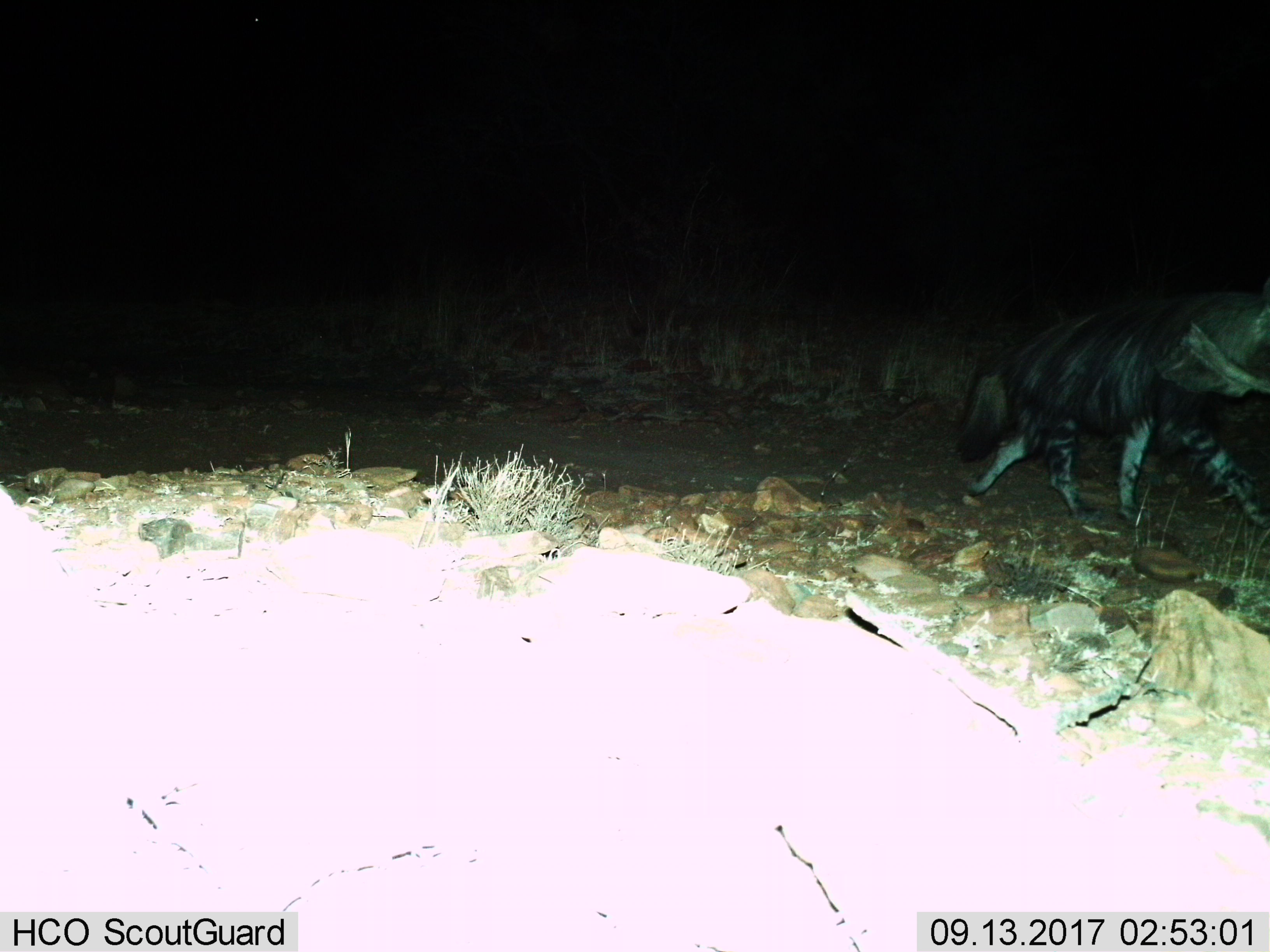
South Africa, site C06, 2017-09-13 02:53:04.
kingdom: Animalia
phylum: Chordata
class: Mammalia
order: Carnivora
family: Hyaenidae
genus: Parahyaena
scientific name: Parahyaena brunnea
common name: brown hyena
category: hyenabrown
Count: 1.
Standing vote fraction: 0%.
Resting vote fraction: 0%.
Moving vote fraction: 100%.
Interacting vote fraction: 0%.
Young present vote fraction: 0%.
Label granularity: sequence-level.